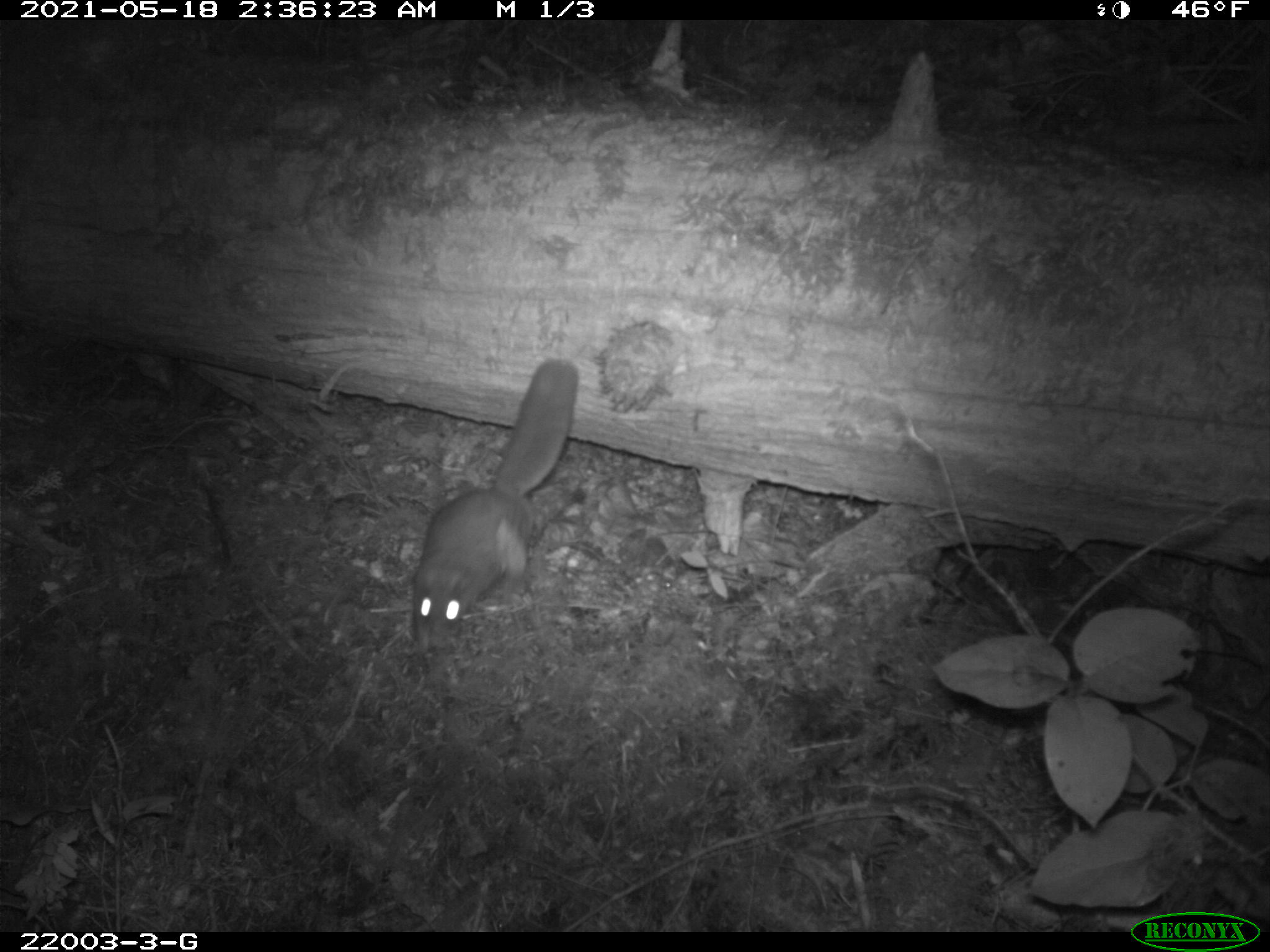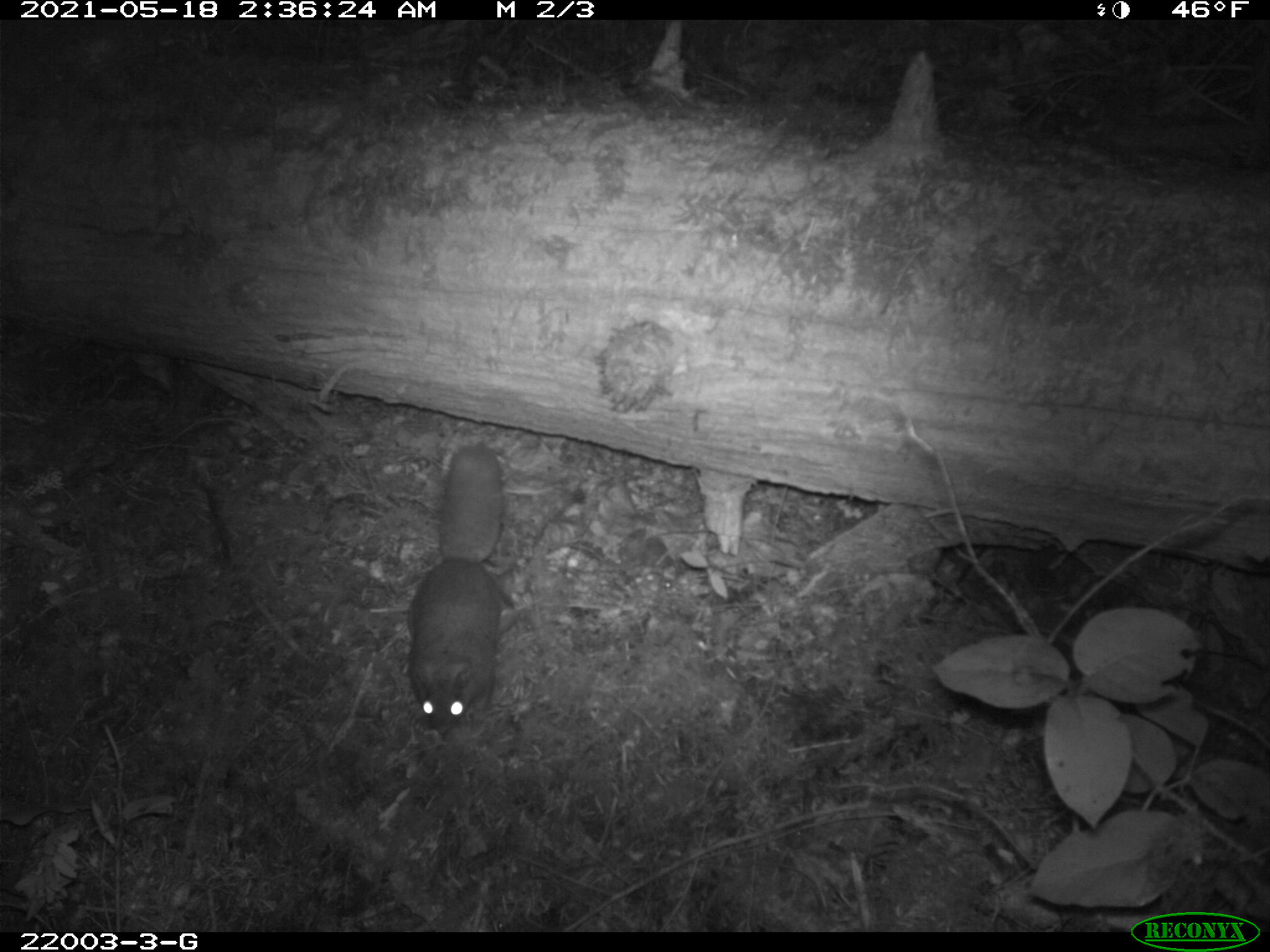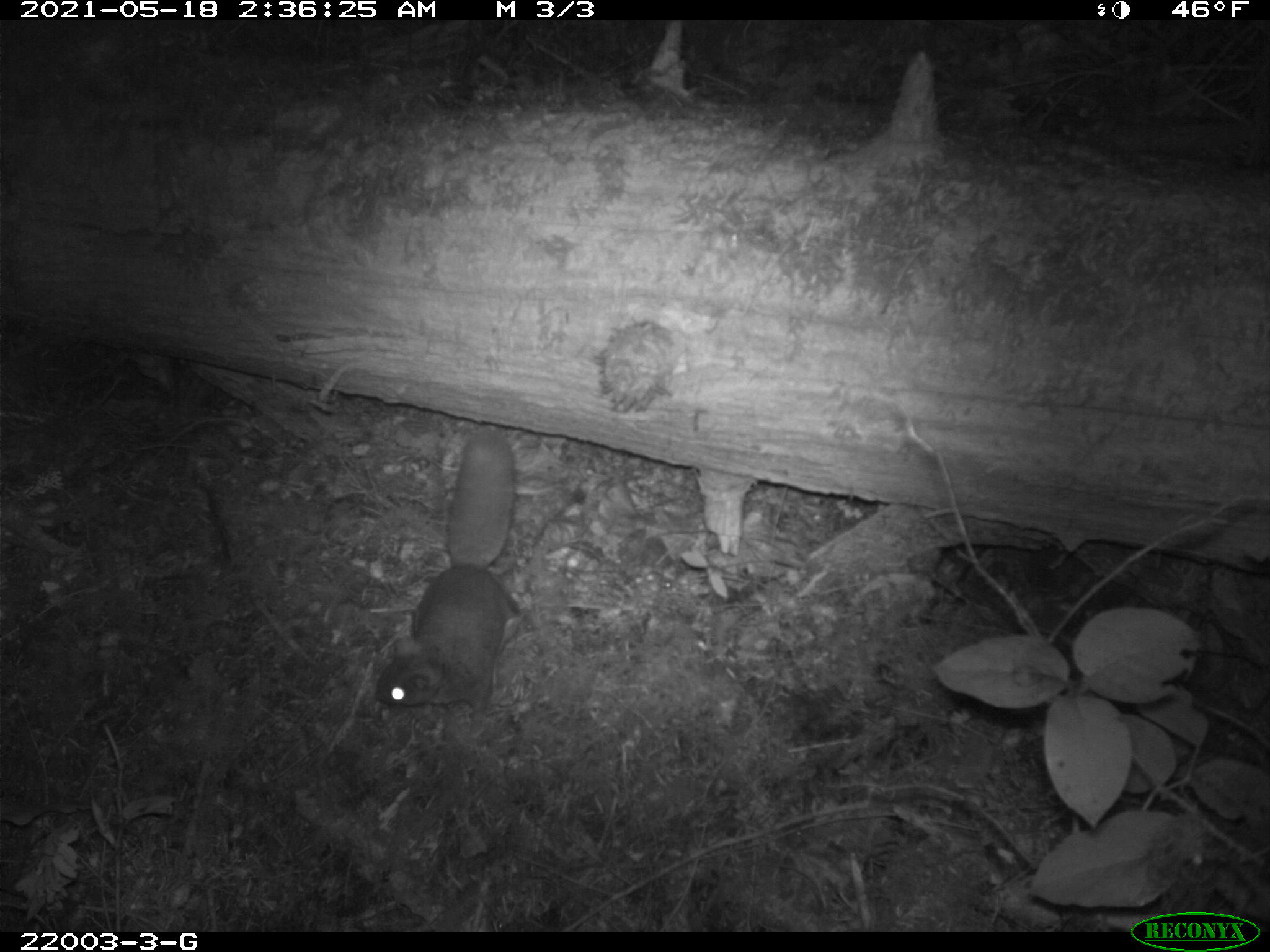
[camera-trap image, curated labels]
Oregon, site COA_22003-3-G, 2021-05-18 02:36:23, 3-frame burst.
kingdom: Animalia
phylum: Chordata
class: Mammalia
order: Rodentia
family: Sciuridae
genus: Glaucomys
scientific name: Glaucomys oregonensis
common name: humboldt's flying squirrel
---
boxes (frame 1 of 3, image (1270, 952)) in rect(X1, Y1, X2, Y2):
humboldt's flying squirrel: rect(404, 357, 582, 647)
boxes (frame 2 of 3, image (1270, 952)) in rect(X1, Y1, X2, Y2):
humboldt's flying squirrel: rect(407, 441, 513, 738)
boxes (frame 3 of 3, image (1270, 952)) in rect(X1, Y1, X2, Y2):
humboldt's flying squirrel: rect(366, 425, 526, 723)